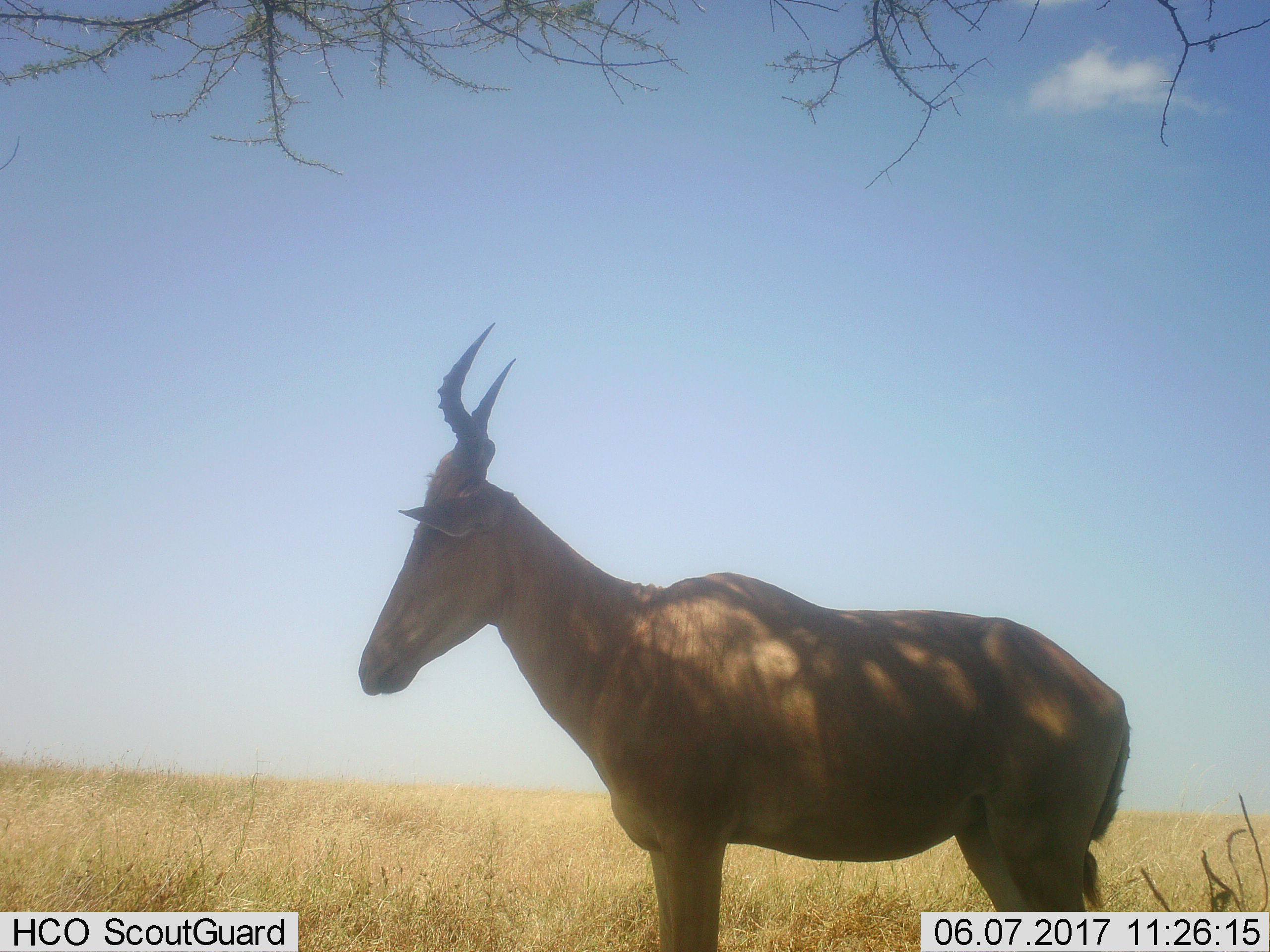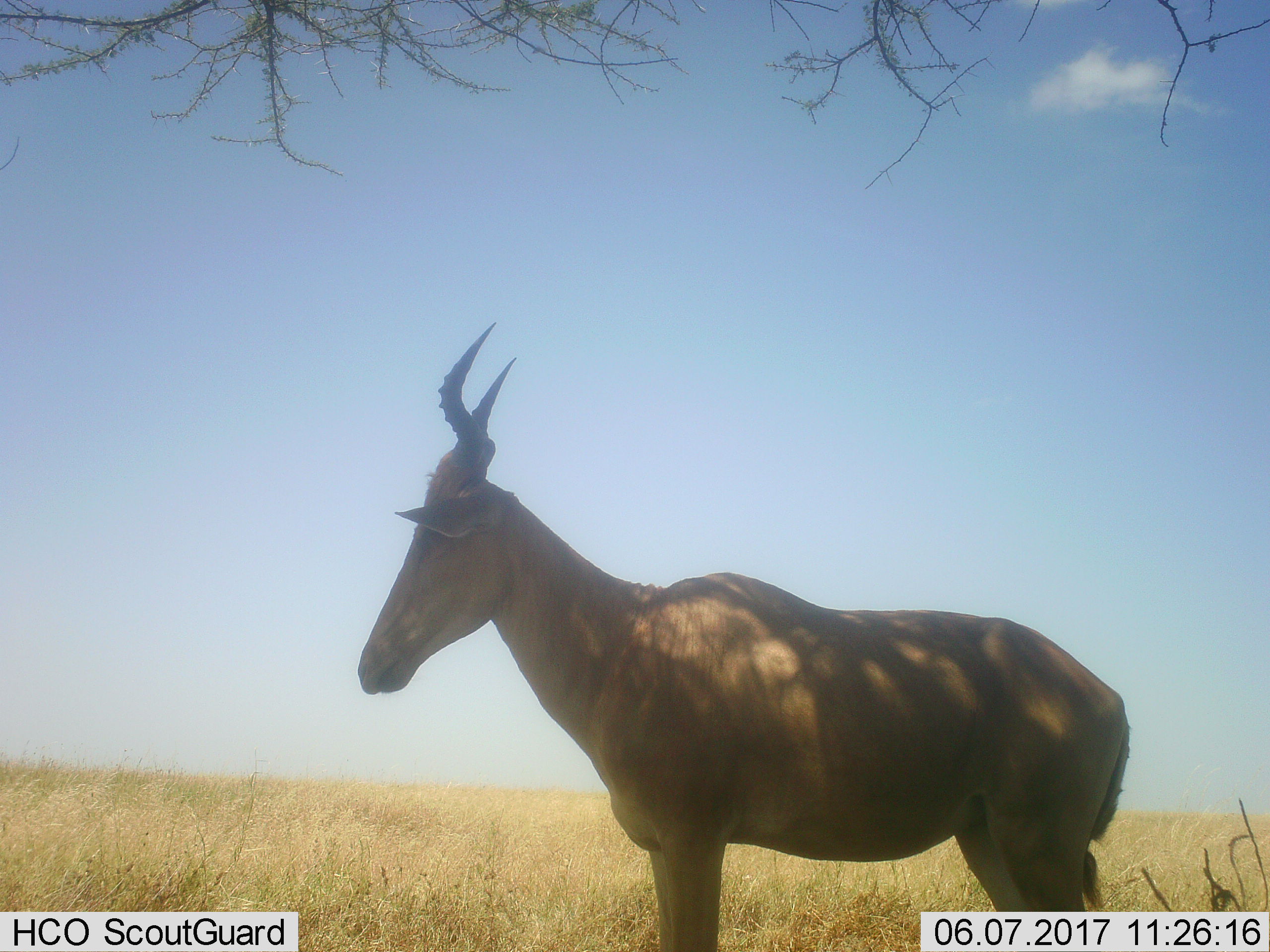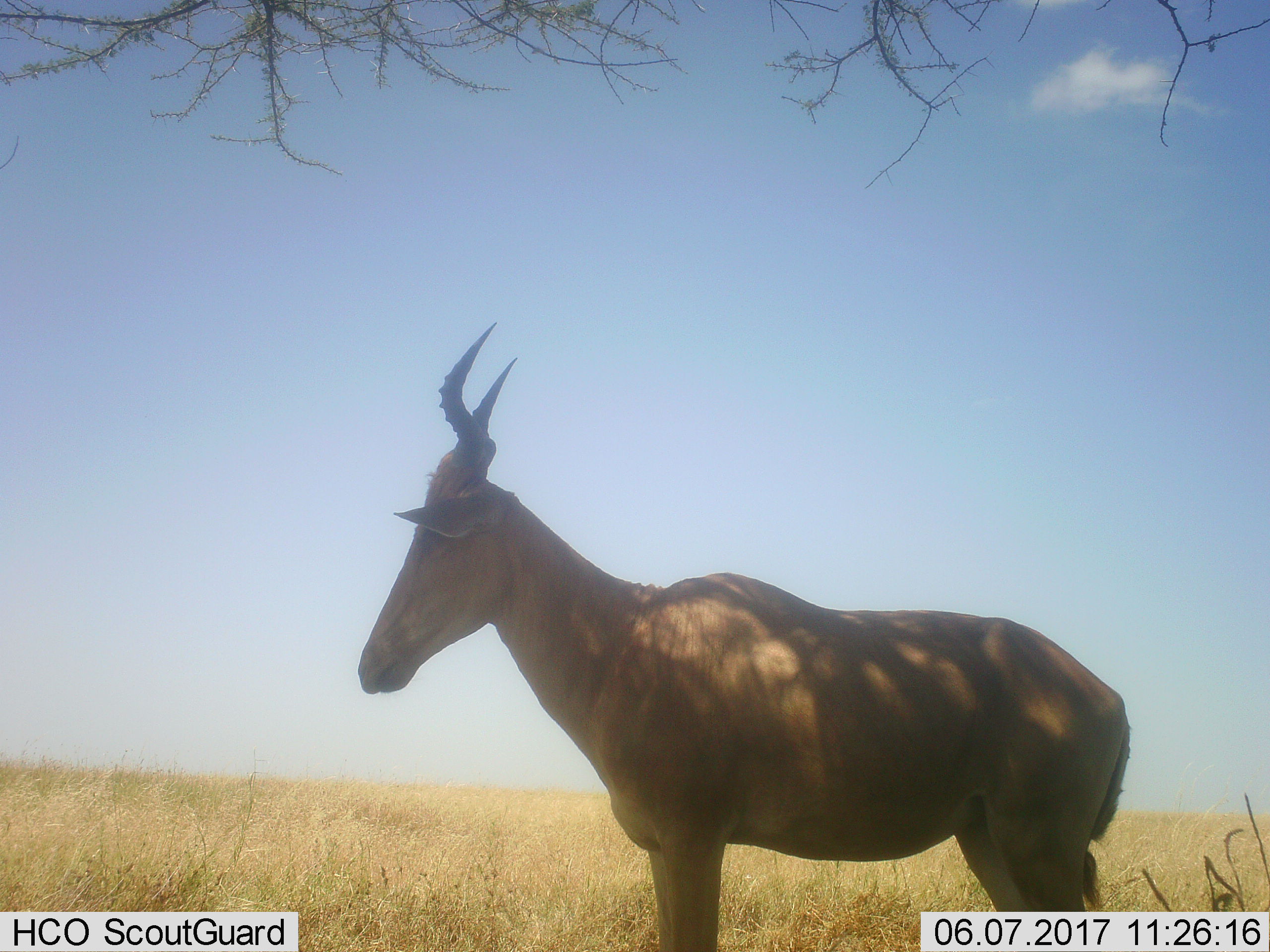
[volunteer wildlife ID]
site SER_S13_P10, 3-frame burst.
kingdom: Animalia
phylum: Chordata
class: Mammalia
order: Artiodactyla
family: Bovidae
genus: Alcelaphus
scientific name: Alcelaphus buselaphus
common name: hartebeest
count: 1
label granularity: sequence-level